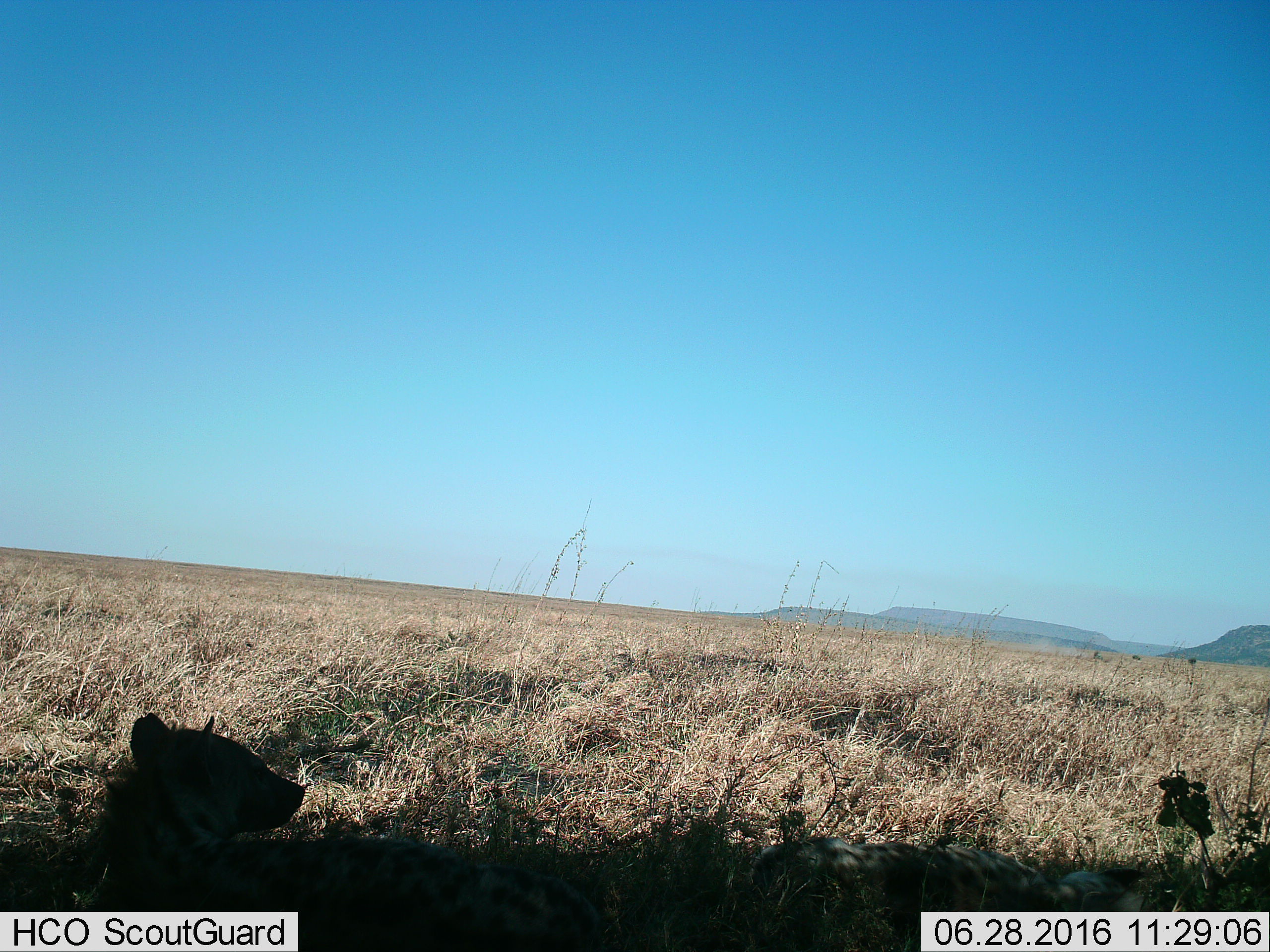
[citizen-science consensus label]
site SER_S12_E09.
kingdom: Animalia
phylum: Chordata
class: Mammalia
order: Carnivora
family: Hyaenidae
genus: Crocuta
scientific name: Crocuta crocuta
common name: spotted hyena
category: hyenaspotted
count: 1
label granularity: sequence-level